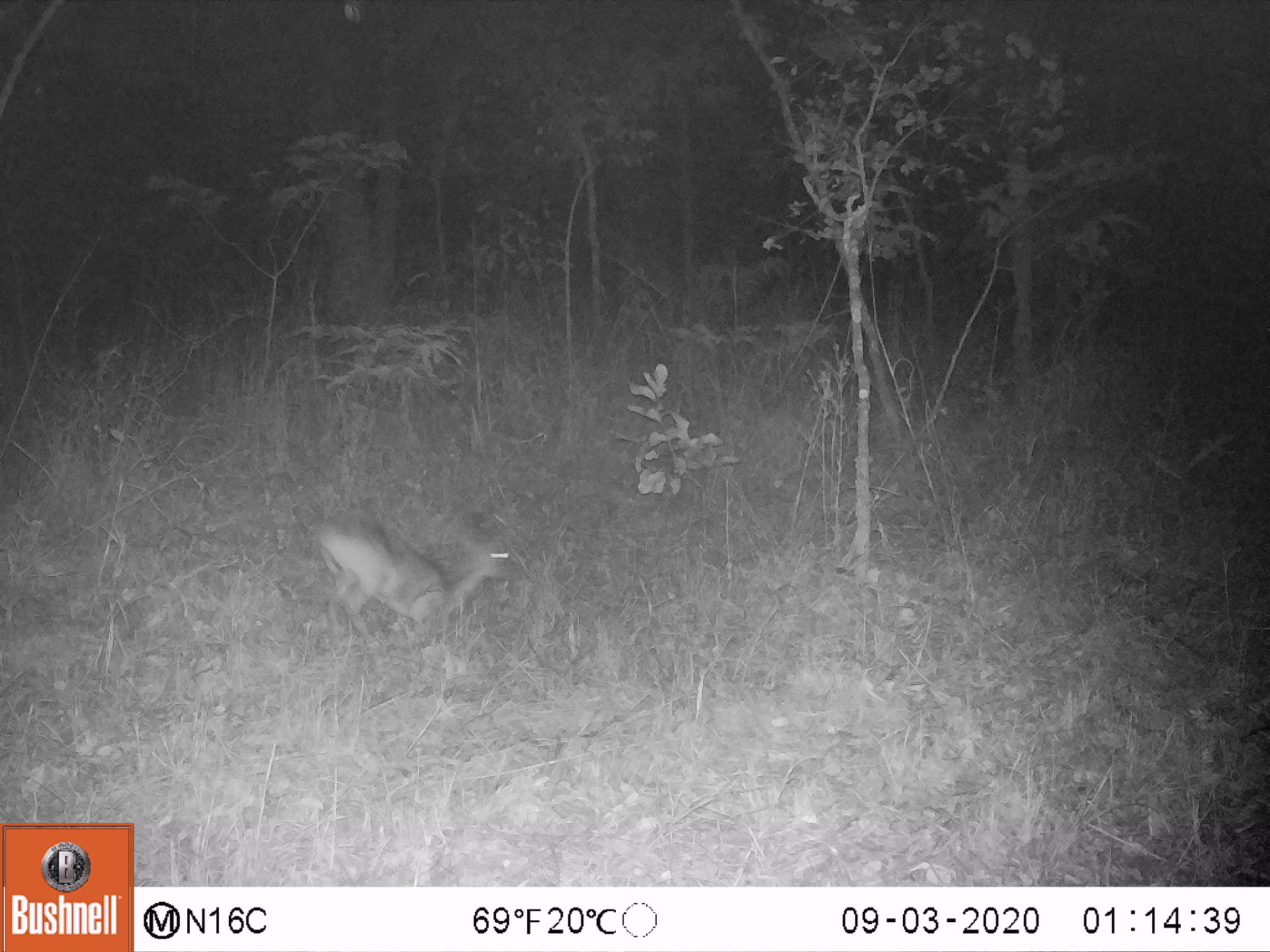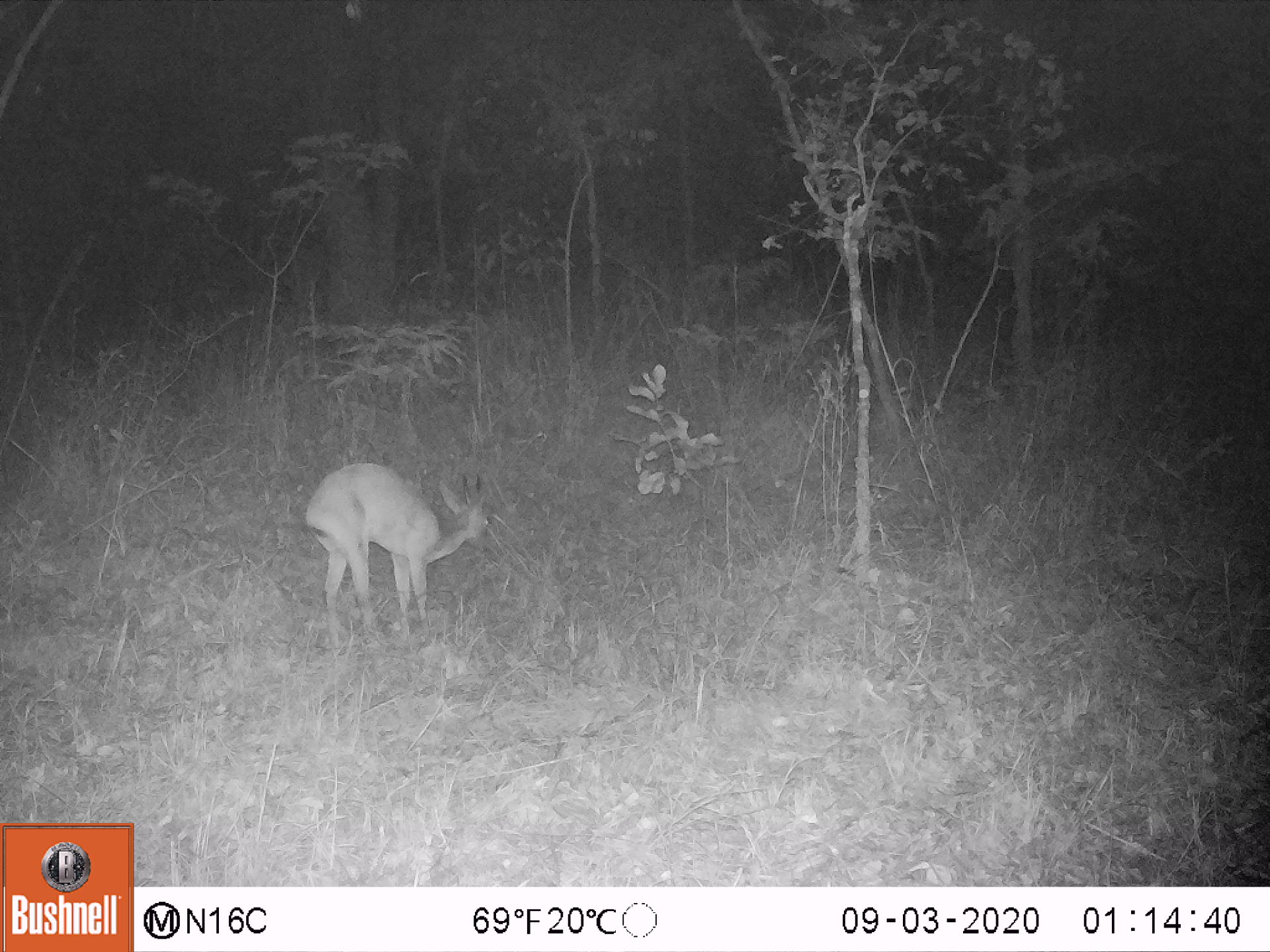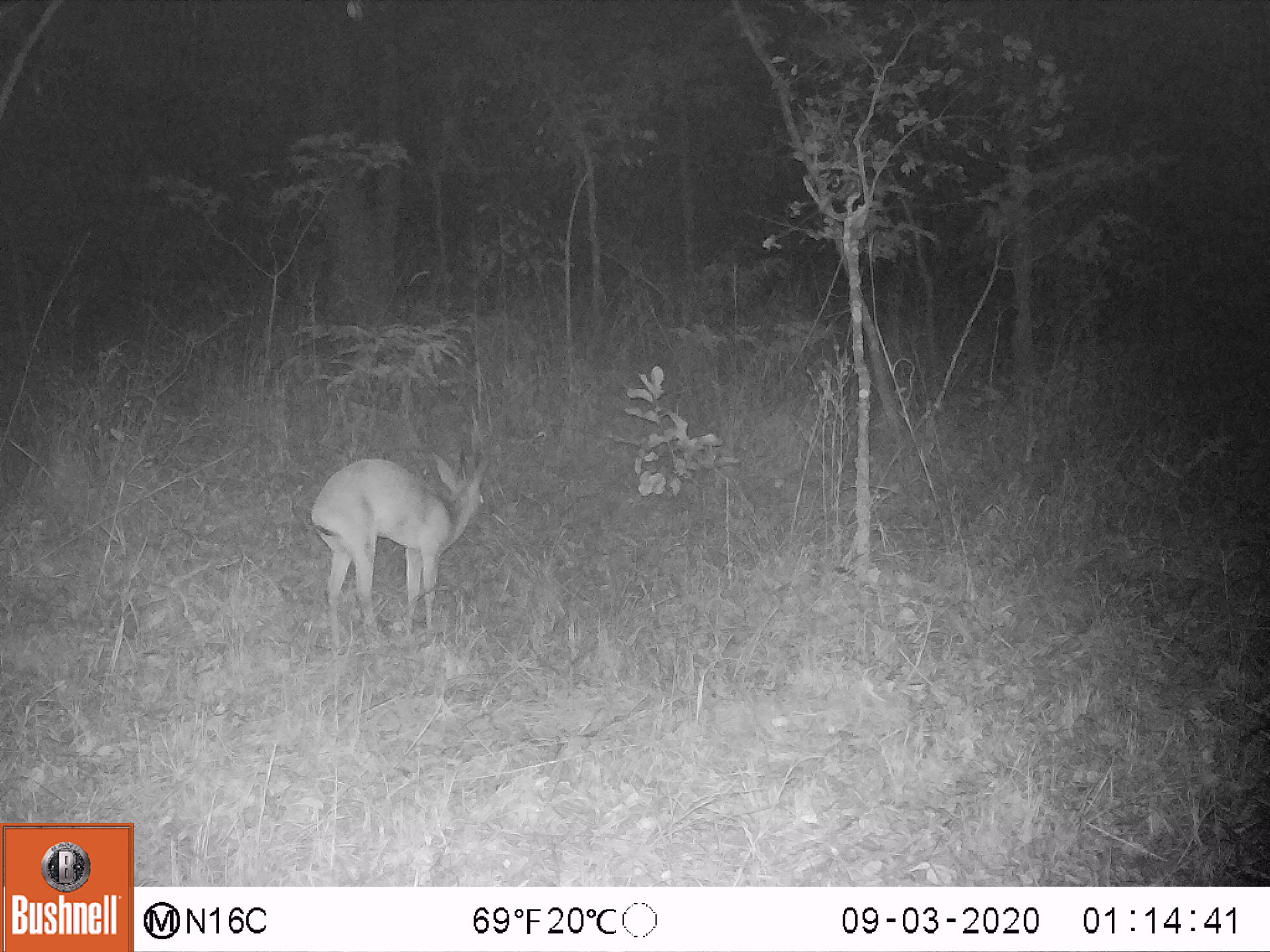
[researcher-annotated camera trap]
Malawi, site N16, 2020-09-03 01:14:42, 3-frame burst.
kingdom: Animalia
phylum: Chordata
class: Mammalia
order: Artiodactyla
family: Bovidae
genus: Sylvicapra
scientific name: Sylvicapra grimmia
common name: common duiker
Common duiker (Sylvicapra grimmia), count 1.